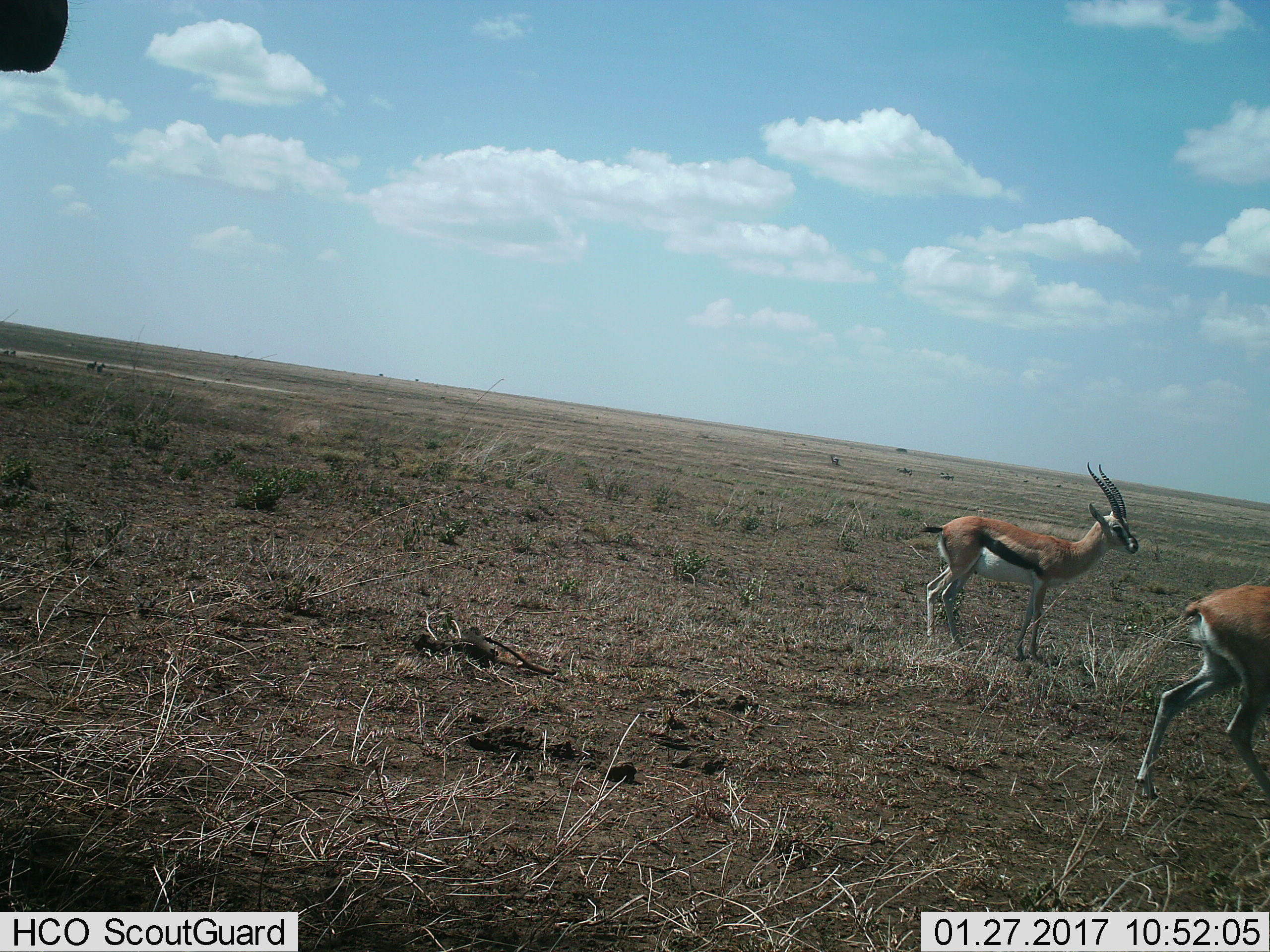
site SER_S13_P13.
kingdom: Animalia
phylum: Chordata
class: Mammalia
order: Artiodactyla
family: Bovidae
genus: Eudorcas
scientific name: Eudorcas thomsonii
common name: thomson's gazelle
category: gazellethomsons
Gazellethomsons (thomson's gazelle) (Eudorcas thomsonii), count 2. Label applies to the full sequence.